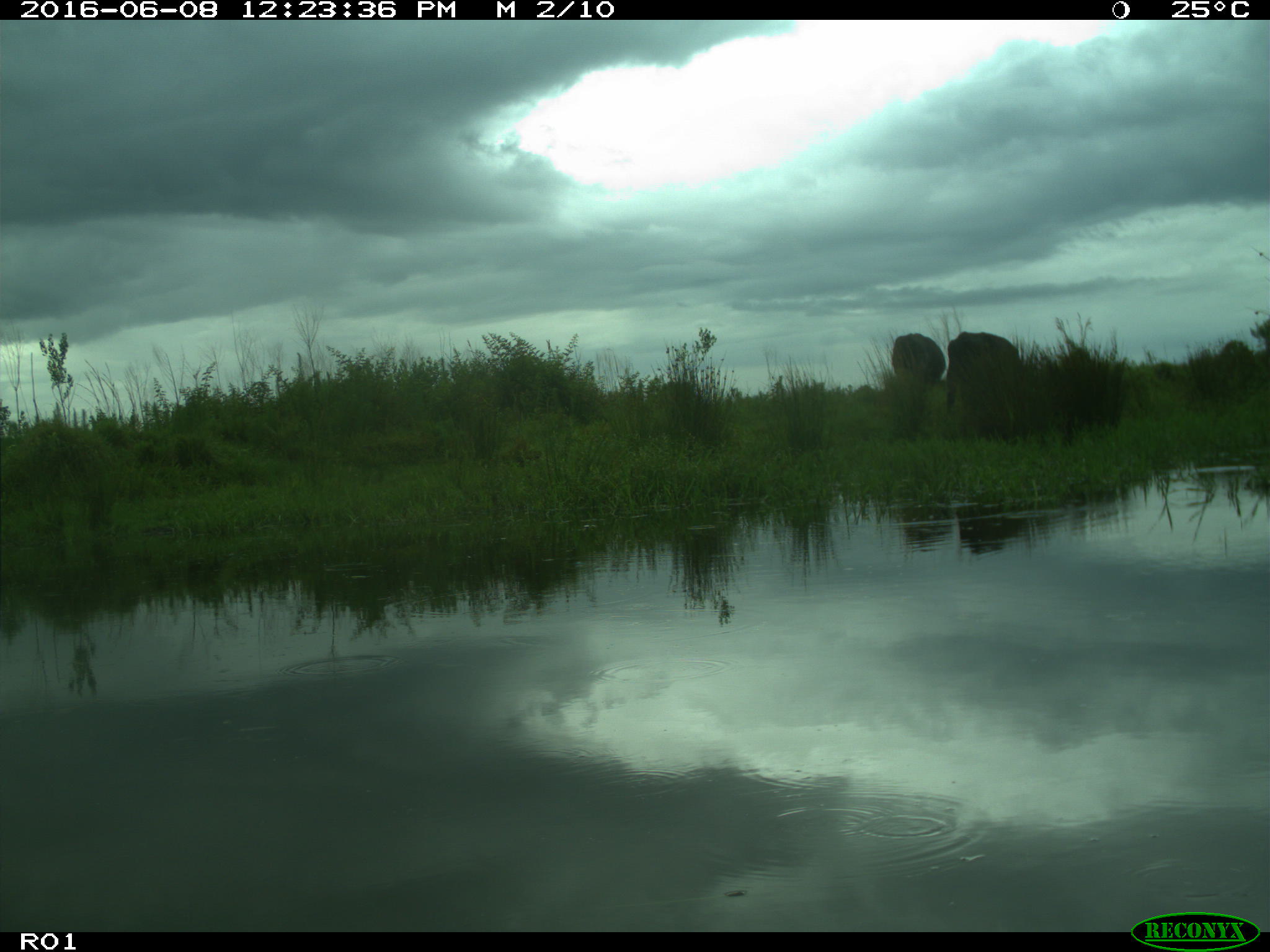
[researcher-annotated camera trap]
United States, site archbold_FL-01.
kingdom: Animalia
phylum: Chordata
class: Mammalia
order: Artiodactyla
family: Bovidae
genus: Bos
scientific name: Bos taurus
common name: domestic cow